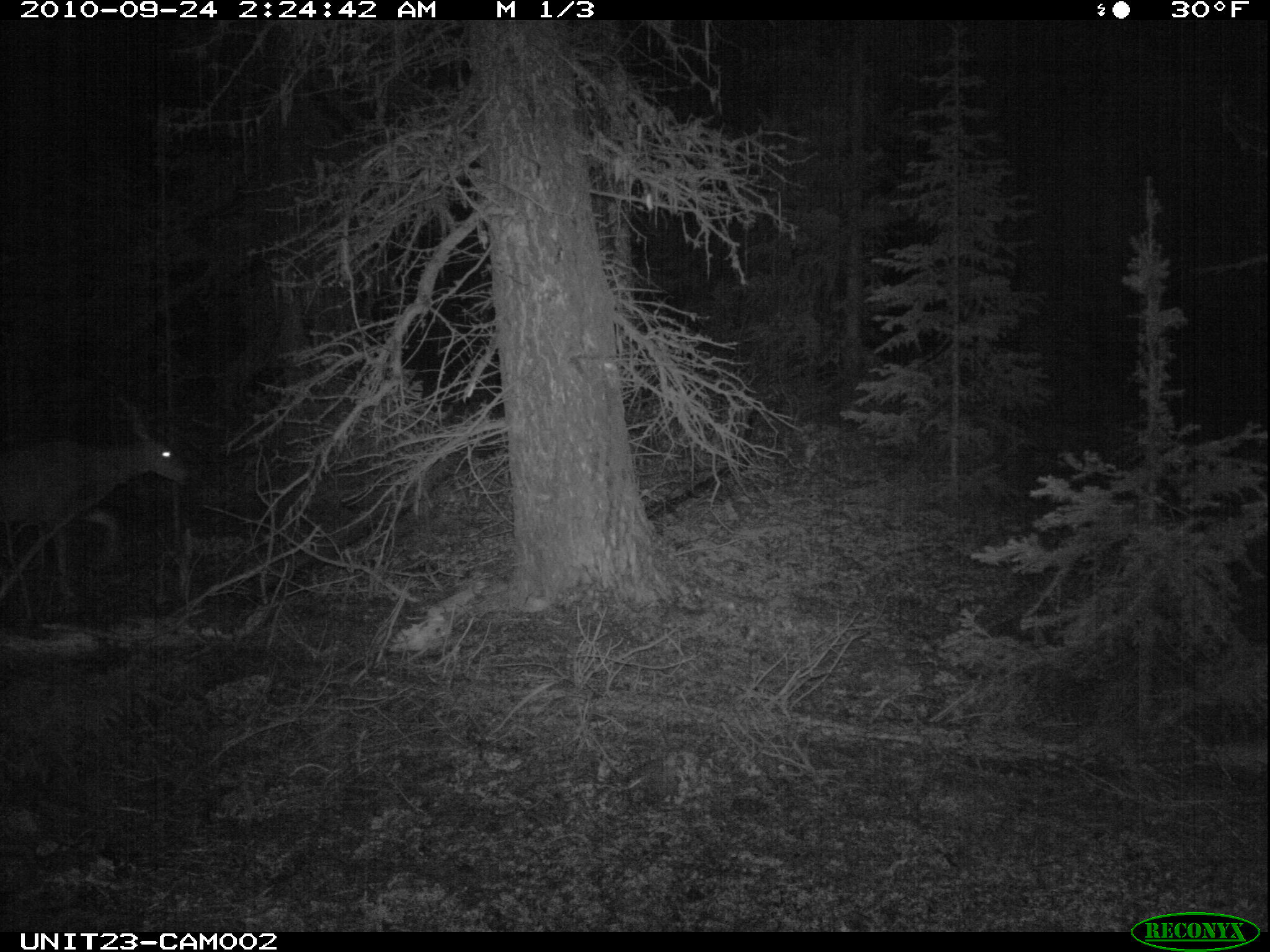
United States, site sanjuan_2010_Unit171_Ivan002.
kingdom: Animalia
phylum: Chordata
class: Mammalia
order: Artiodactyla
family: Cervidae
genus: Odocoileus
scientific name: Odocoileus hemionus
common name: mule deer